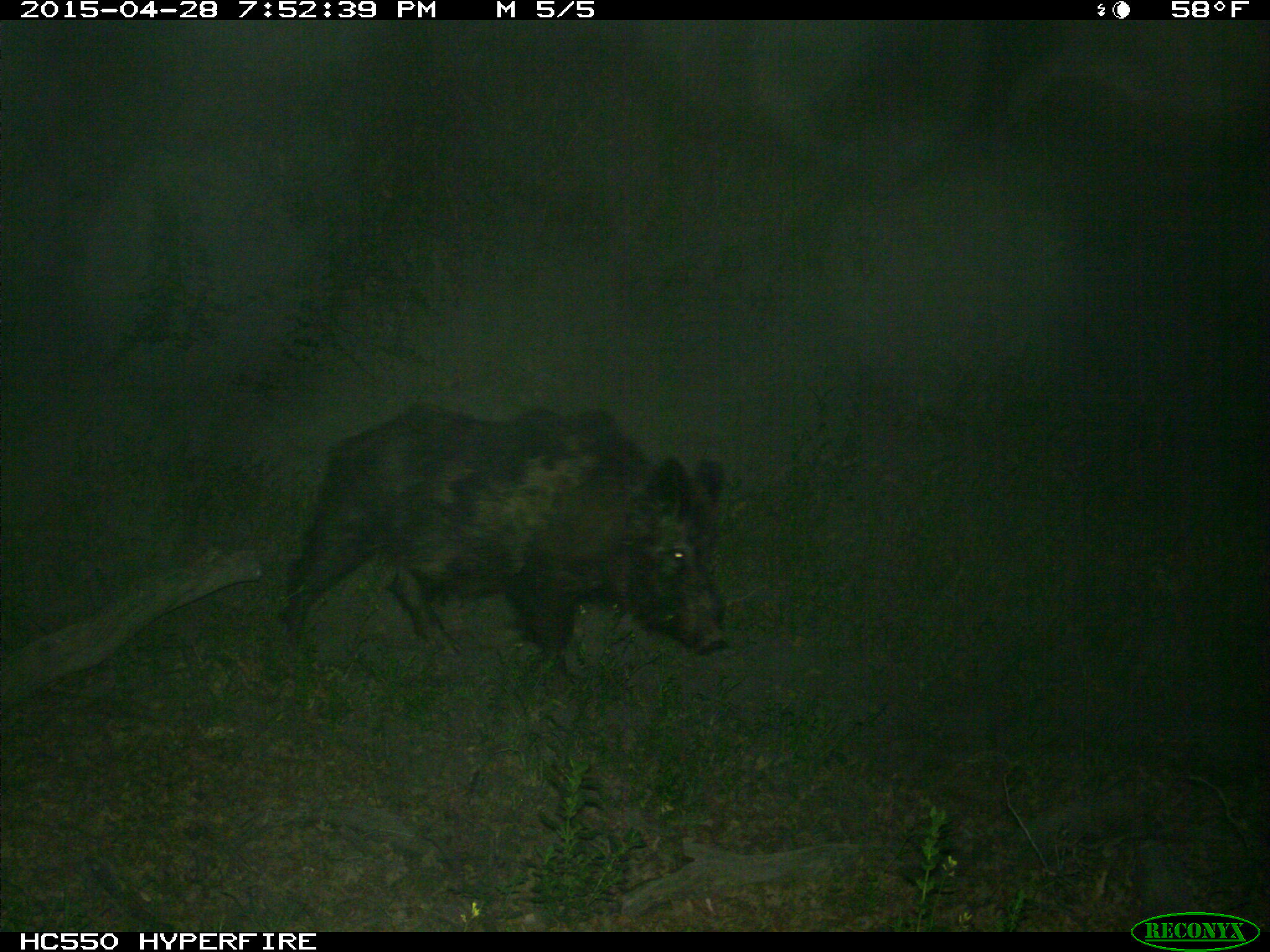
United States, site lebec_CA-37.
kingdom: Animalia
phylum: Chordata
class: Mammalia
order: Artiodactyla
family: Suidae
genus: Sus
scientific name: Sus scrofa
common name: wild boar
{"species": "Sus scrofa (wild boar)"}